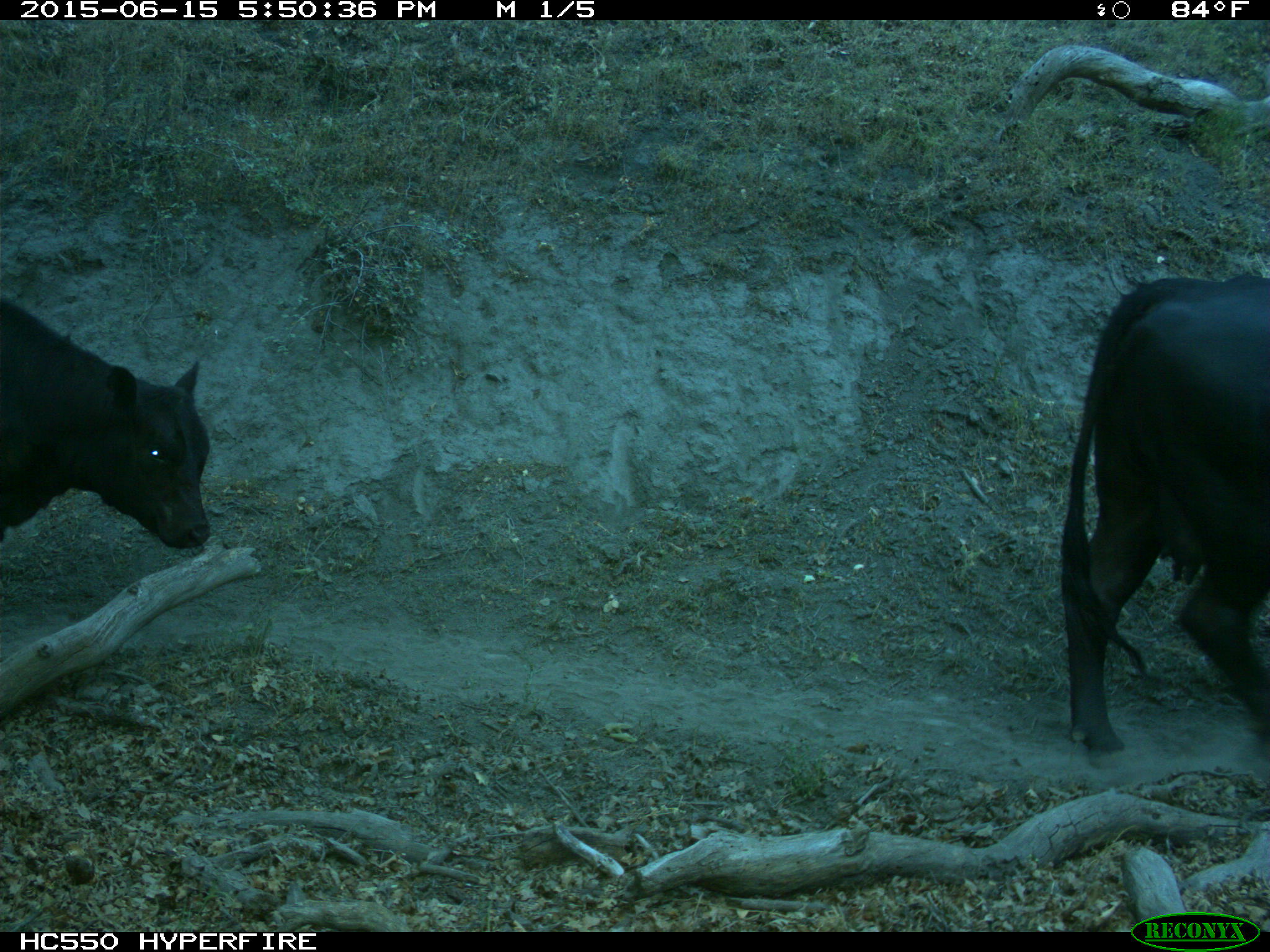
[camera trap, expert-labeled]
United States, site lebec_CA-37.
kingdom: Animalia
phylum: Chordata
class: Mammalia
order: Artiodactyla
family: Bovidae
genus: Bos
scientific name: Bos taurus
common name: domestic cow